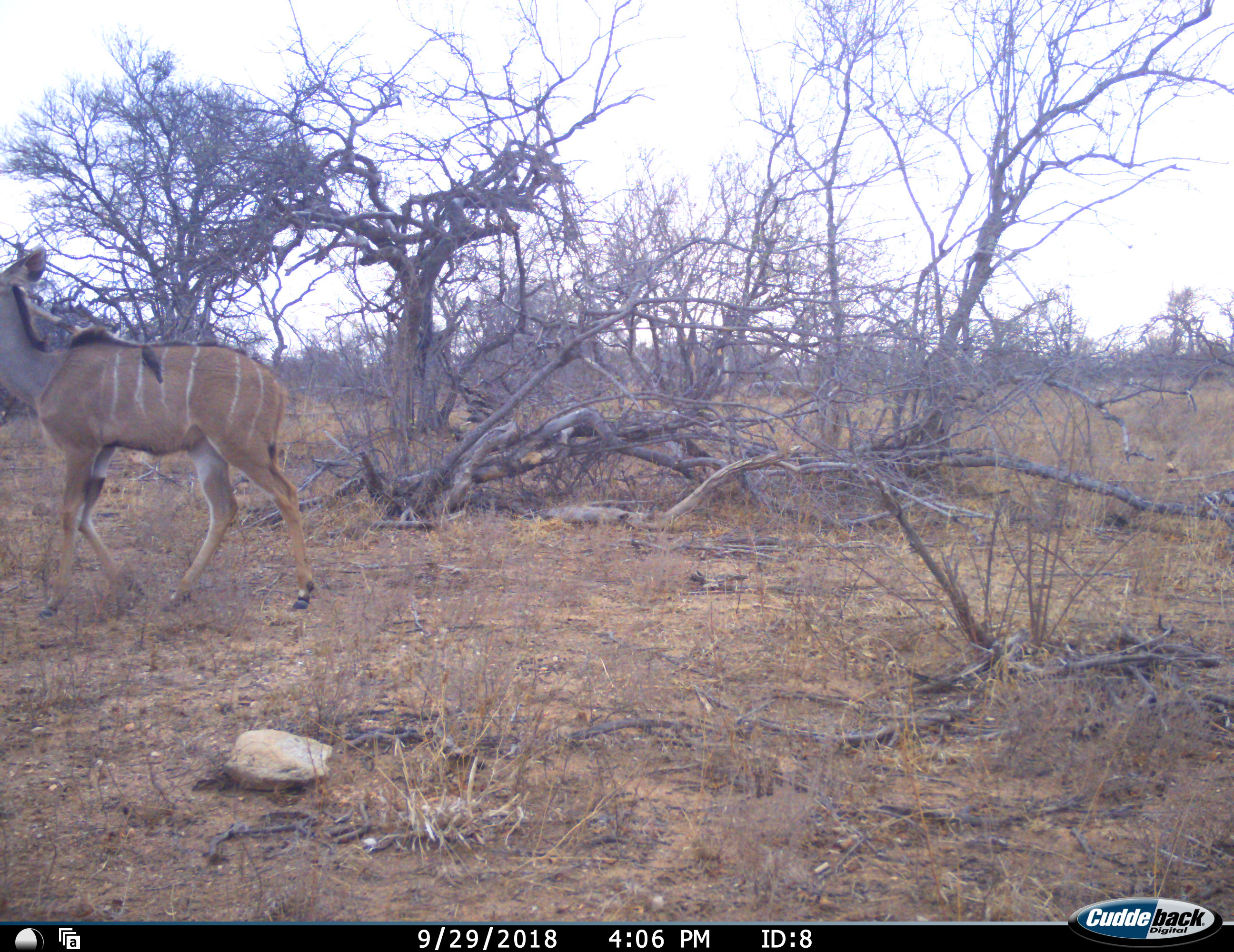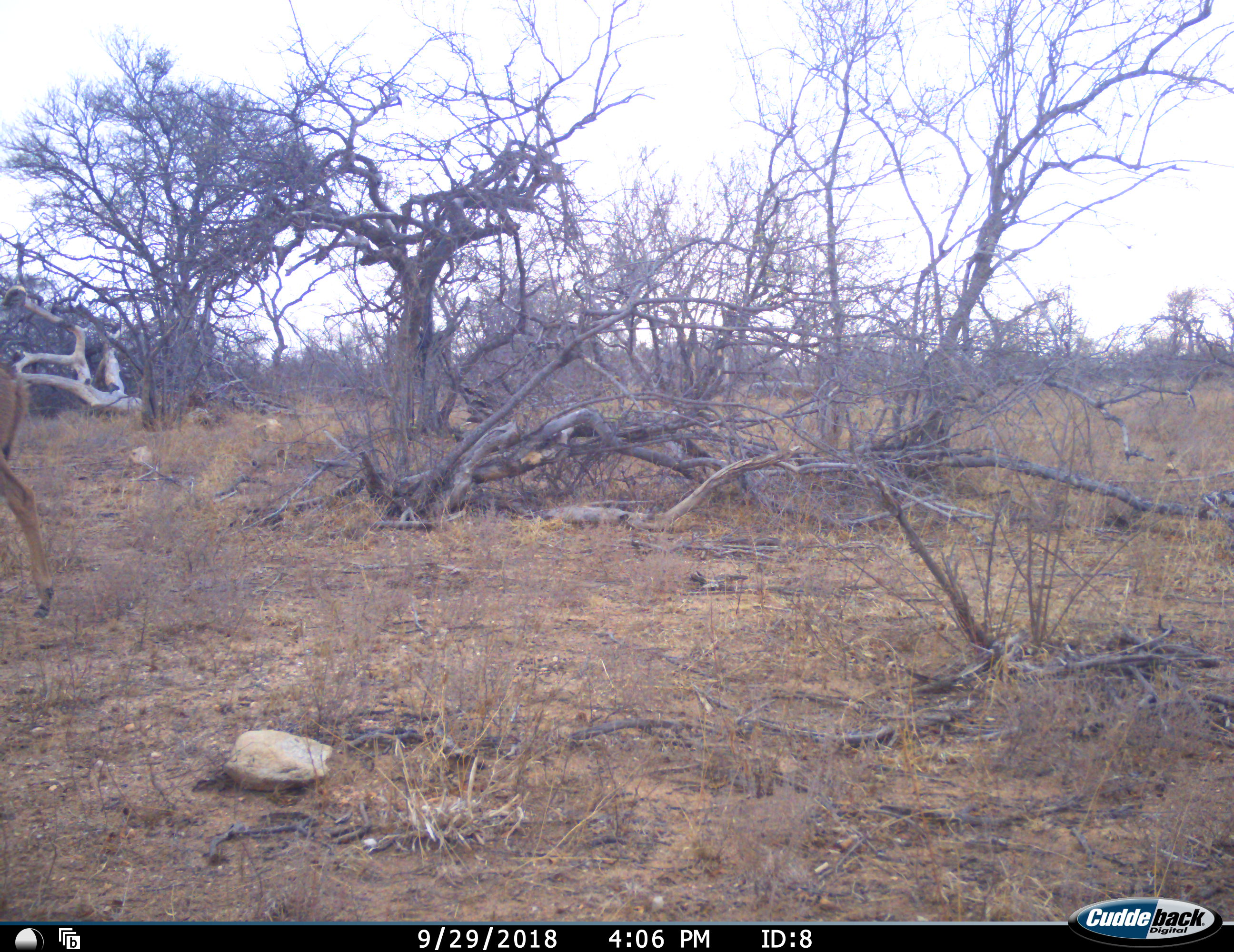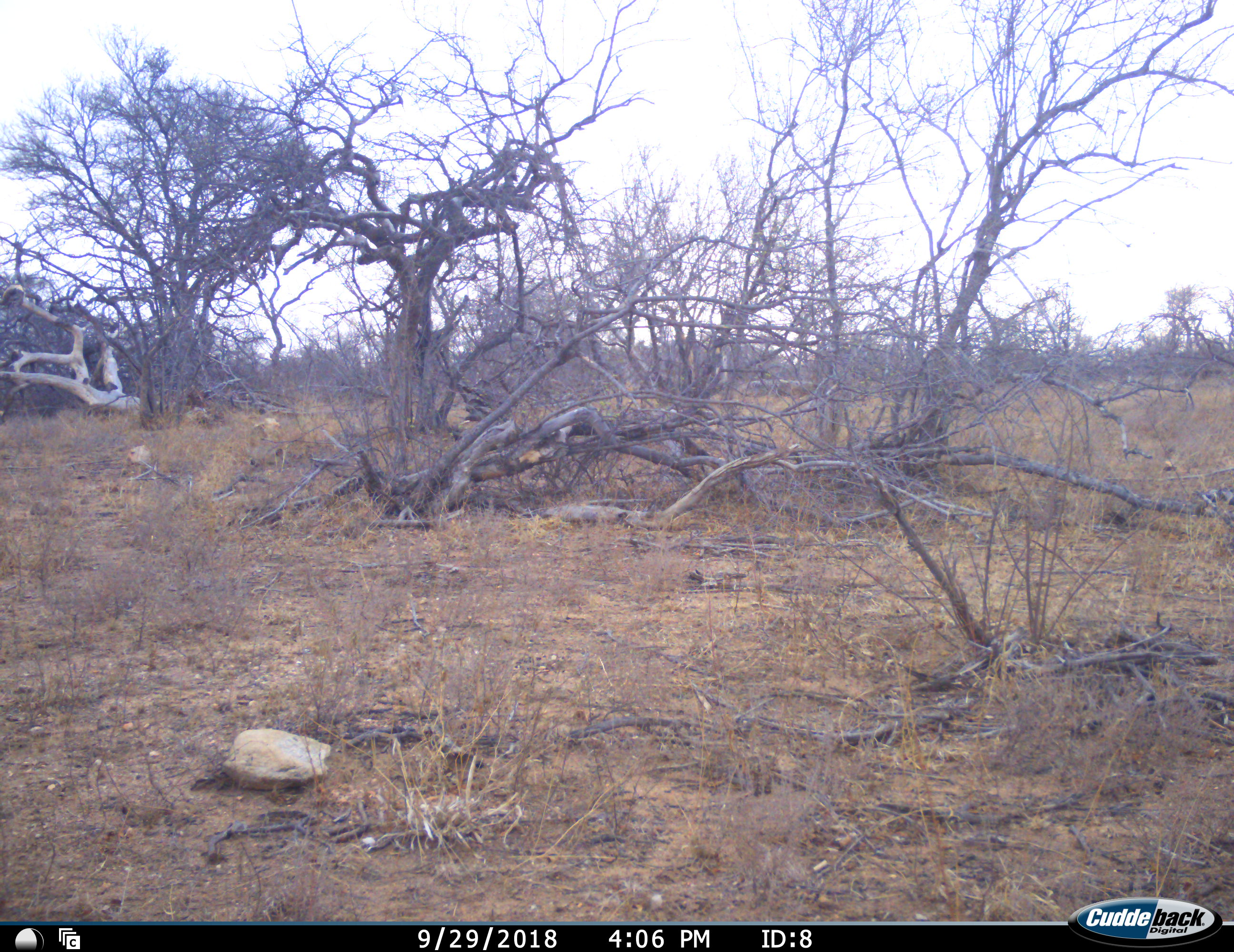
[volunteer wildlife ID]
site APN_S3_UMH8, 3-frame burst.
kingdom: Animalia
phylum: Chordata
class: Mammalia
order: Artiodactyla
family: Bovidae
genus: Tragelaphus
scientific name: Tragelaphus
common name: kudu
Kudu (Tragelaphus), count 1. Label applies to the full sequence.